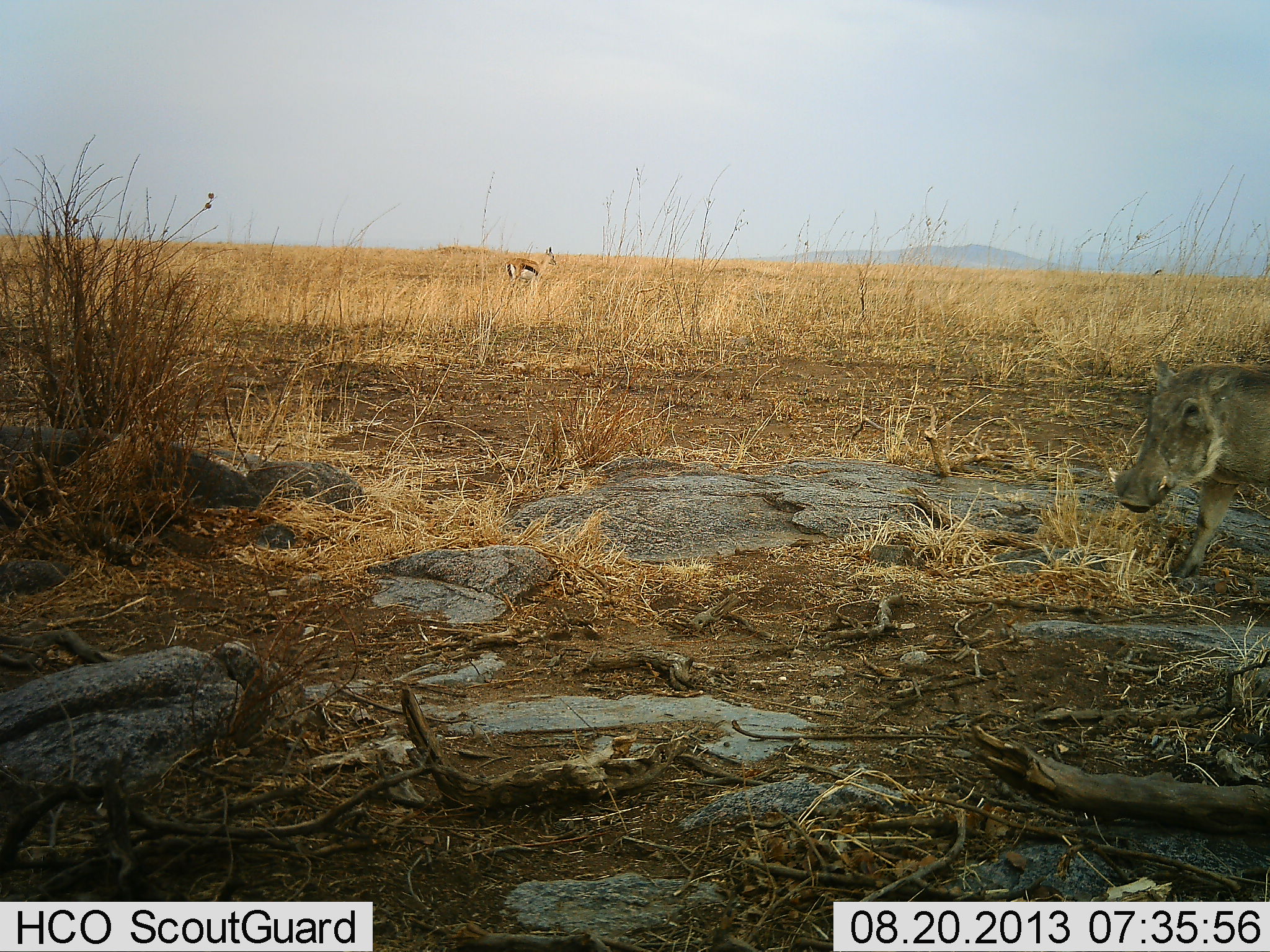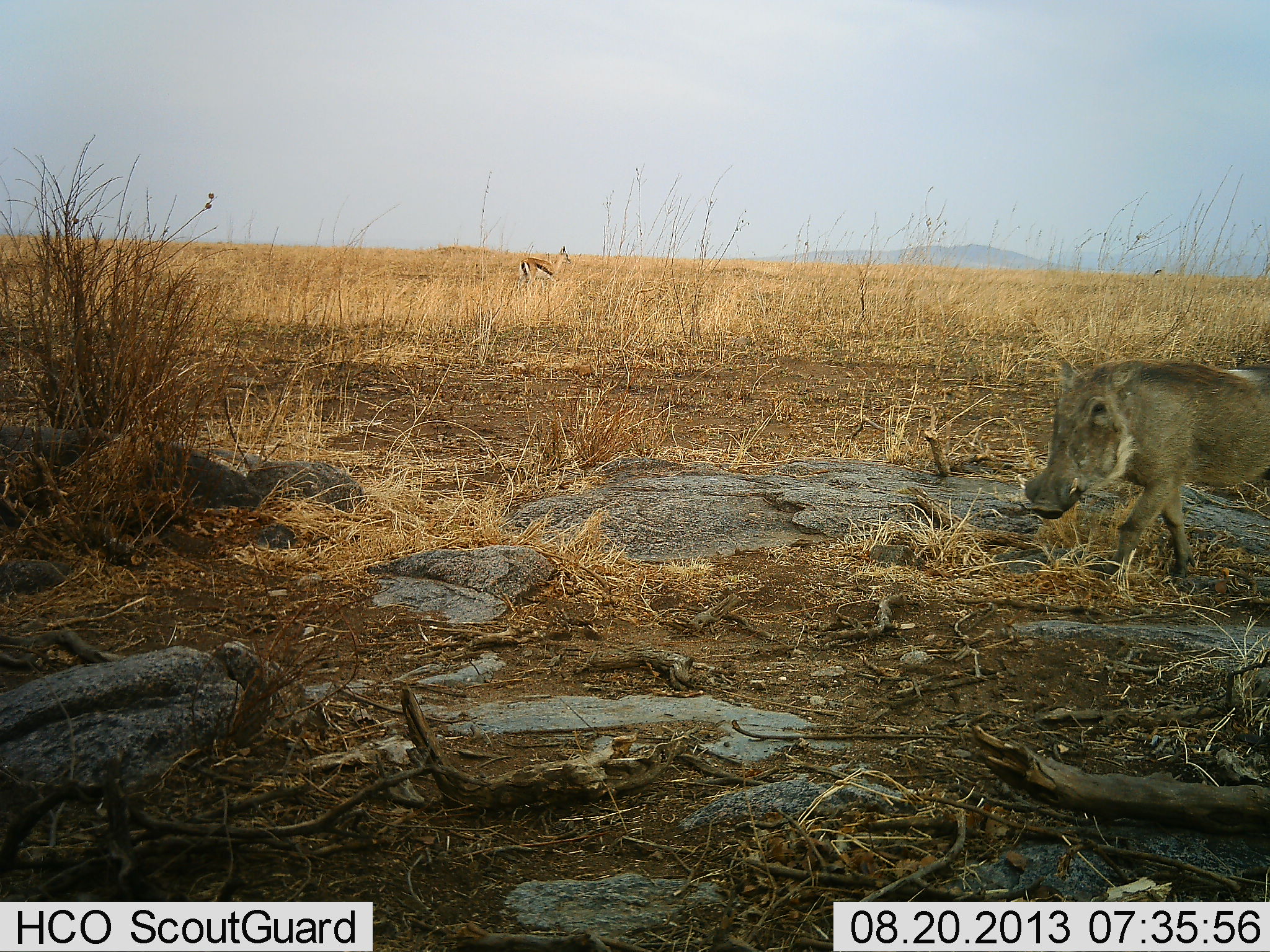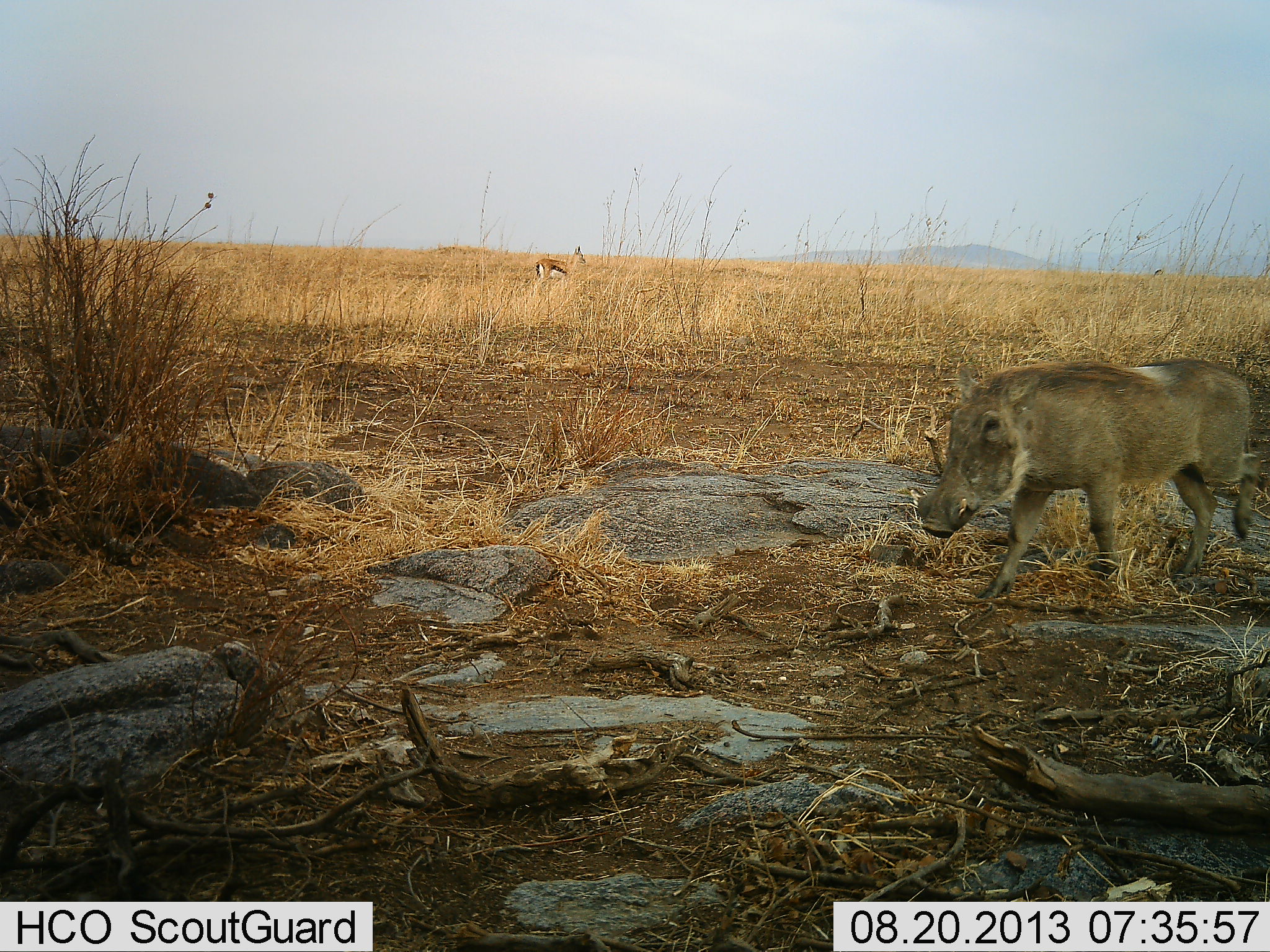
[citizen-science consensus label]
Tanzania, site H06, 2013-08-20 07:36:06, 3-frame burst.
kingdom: Animalia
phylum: Chordata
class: Mammalia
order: Artiodactyla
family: Bovidae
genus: Eudorcas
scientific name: Eudorcas thomsonii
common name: thomson's gazelle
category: gazellethomsons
Gazellethomsons (thomson's gazelle) (Eudorcas thomsonii), count 1. Behavior (volunteer vote fractions): standing 17%, resting 0%, moving 83%, interacting 0%. Young present (vote fraction): 0%. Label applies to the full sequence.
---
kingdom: Animalia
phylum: Chordata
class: Mammalia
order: Artiodactyla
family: Suidae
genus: Phacochoerus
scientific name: Phacochoerus africanus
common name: warthog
Warthog (Phacochoerus africanus), count 1. Behavior (volunteer vote fractions): standing 0%, resting 0%, moving 100%, interacting 0%. Young present (vote fraction): 0%. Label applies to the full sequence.